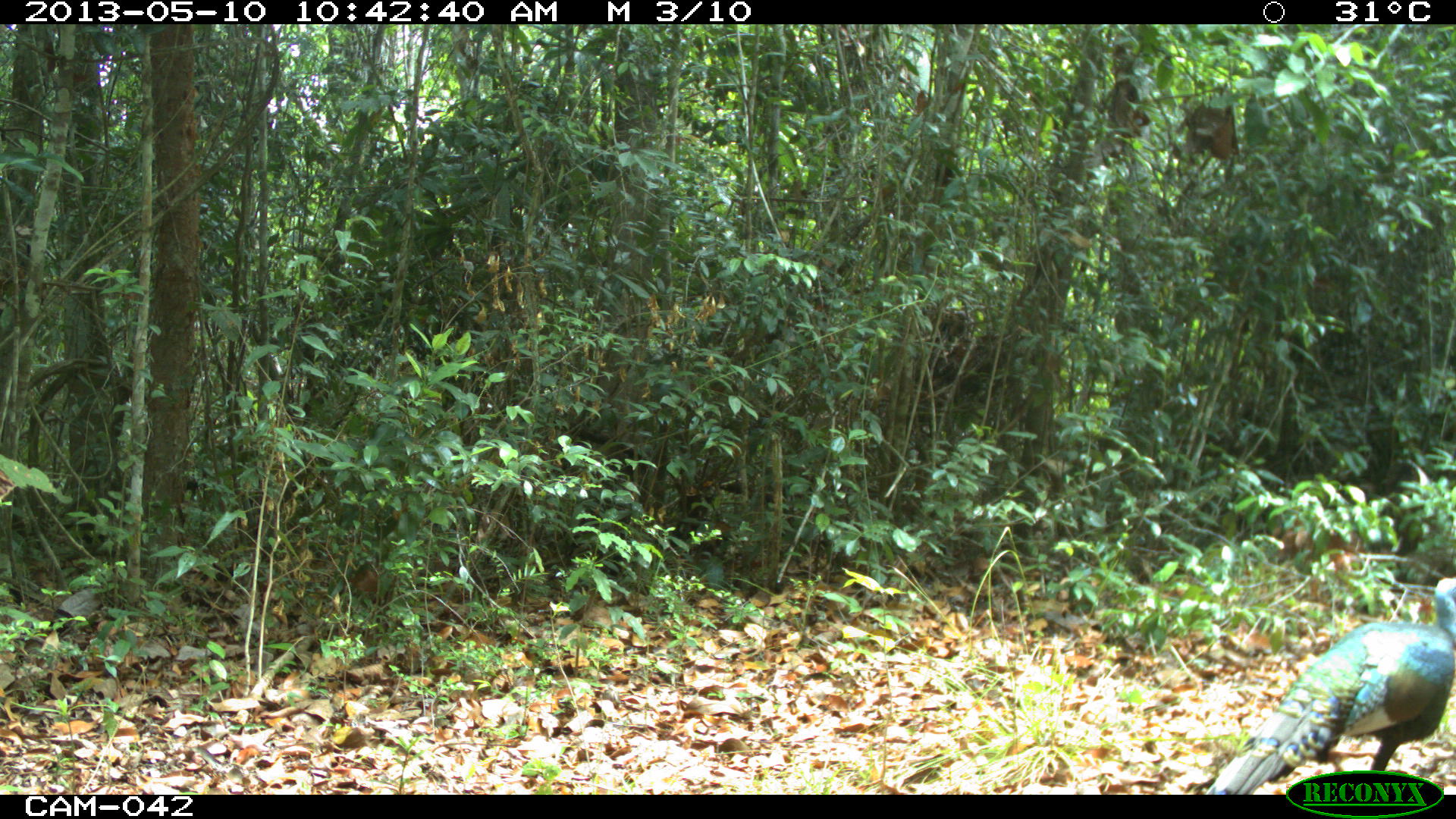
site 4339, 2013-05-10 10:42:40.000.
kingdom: Animalia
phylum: Chordata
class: Aves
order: Galliformes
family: Phasianidae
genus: Meleagris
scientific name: Meleagris ocellata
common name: ocellated turkey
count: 1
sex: male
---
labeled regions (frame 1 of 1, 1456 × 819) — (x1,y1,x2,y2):
meleagris ocellata: (1201,572,1455,791)